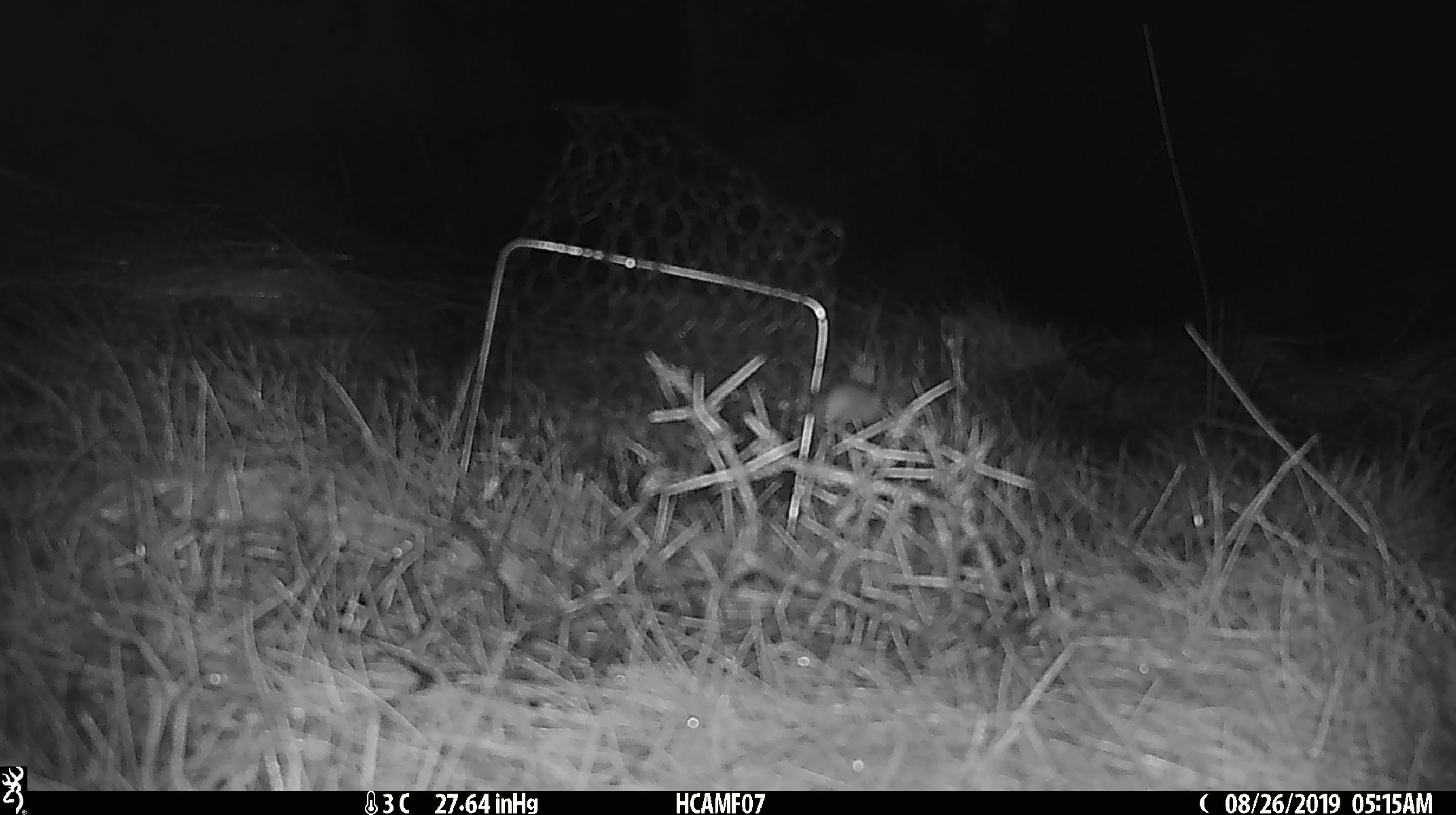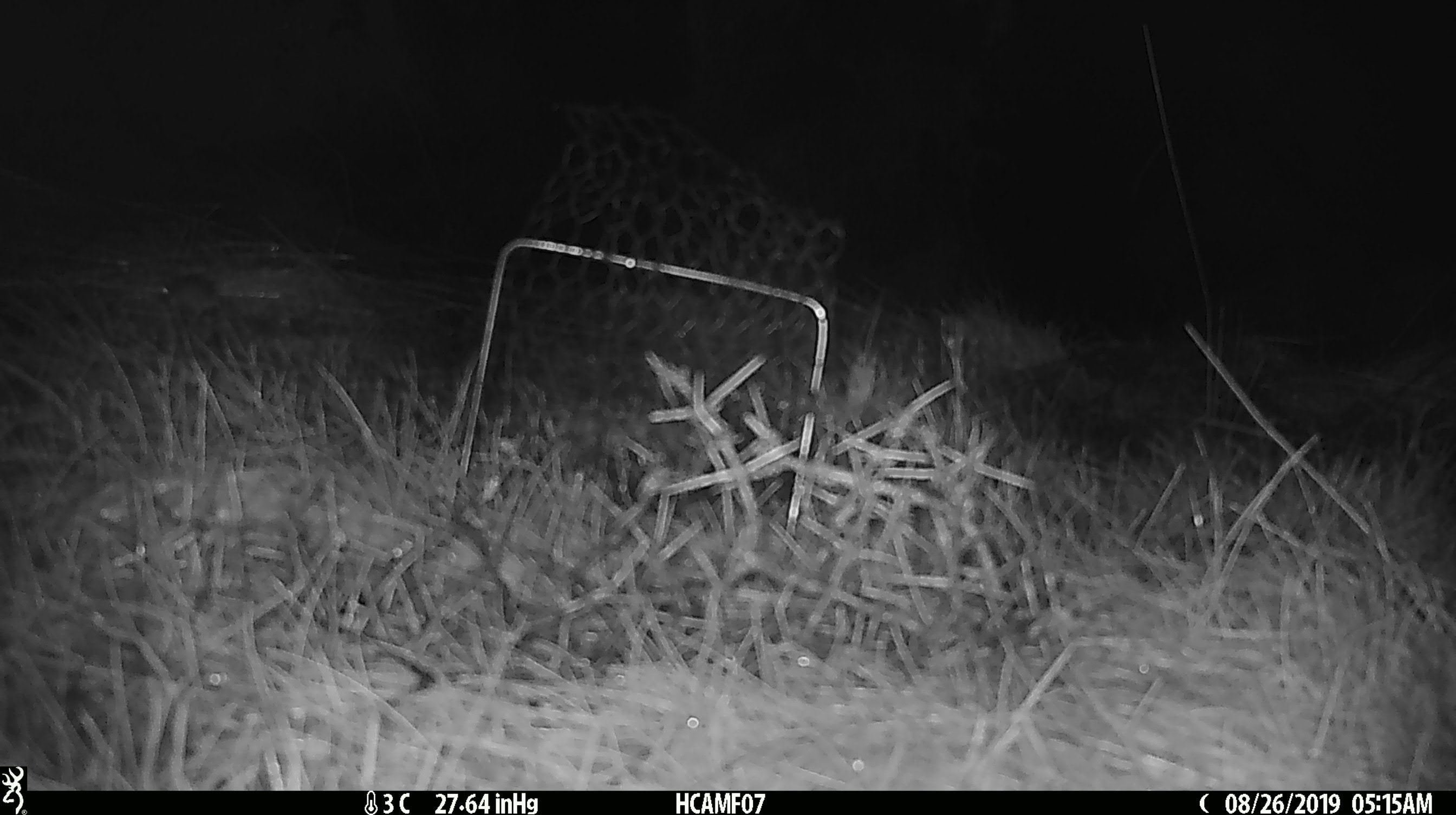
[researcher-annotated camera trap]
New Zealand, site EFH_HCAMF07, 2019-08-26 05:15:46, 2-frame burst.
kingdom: Animalia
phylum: Chordata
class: Mammalia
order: Rodentia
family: Muridae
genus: Mus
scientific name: Mus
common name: mouse